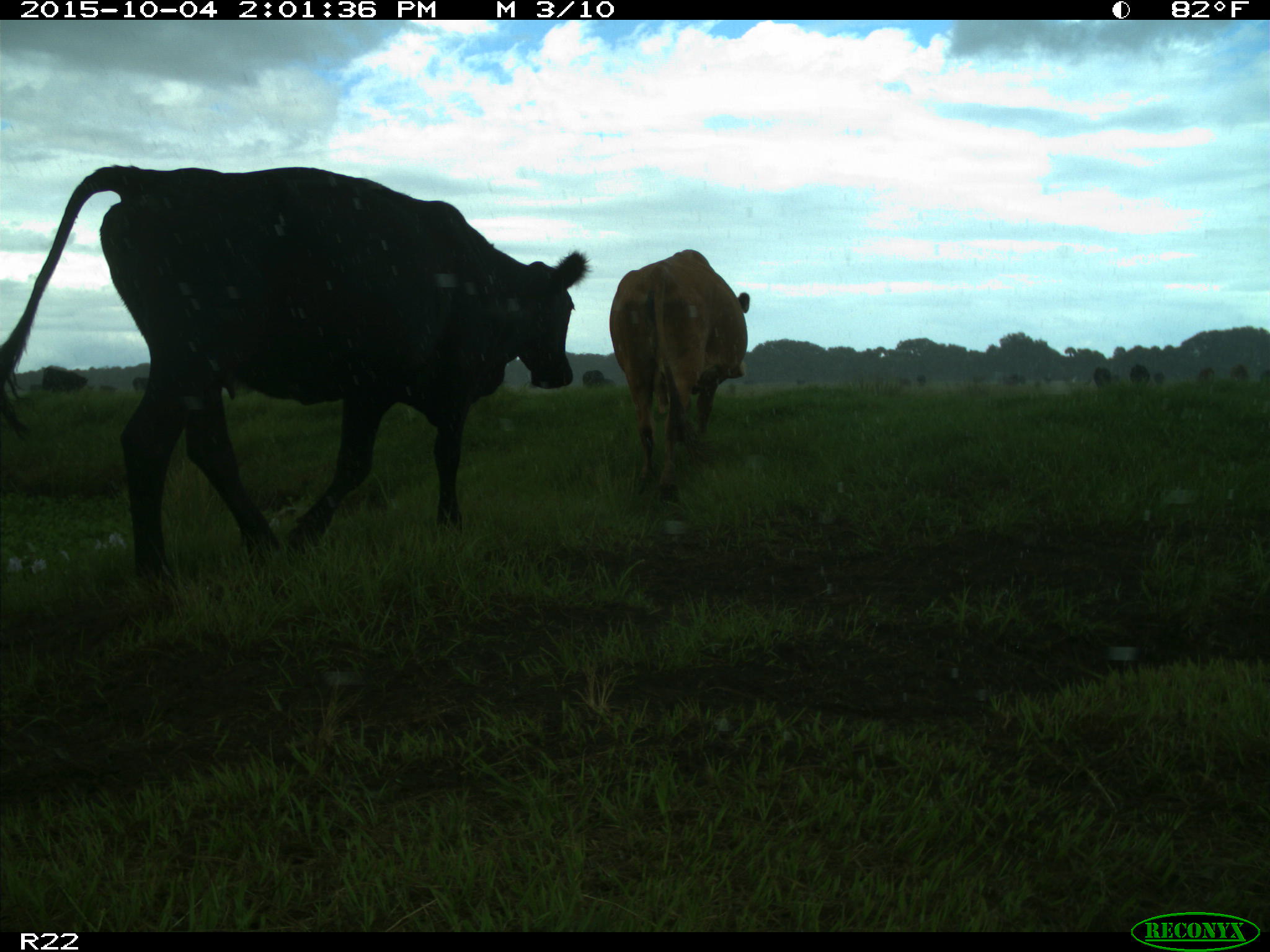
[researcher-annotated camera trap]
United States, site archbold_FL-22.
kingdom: Animalia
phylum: Chordata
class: Mammalia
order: Artiodactyla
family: Bovidae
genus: Bos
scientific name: Bos taurus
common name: domestic cow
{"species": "Bos taurus (domestic cow)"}